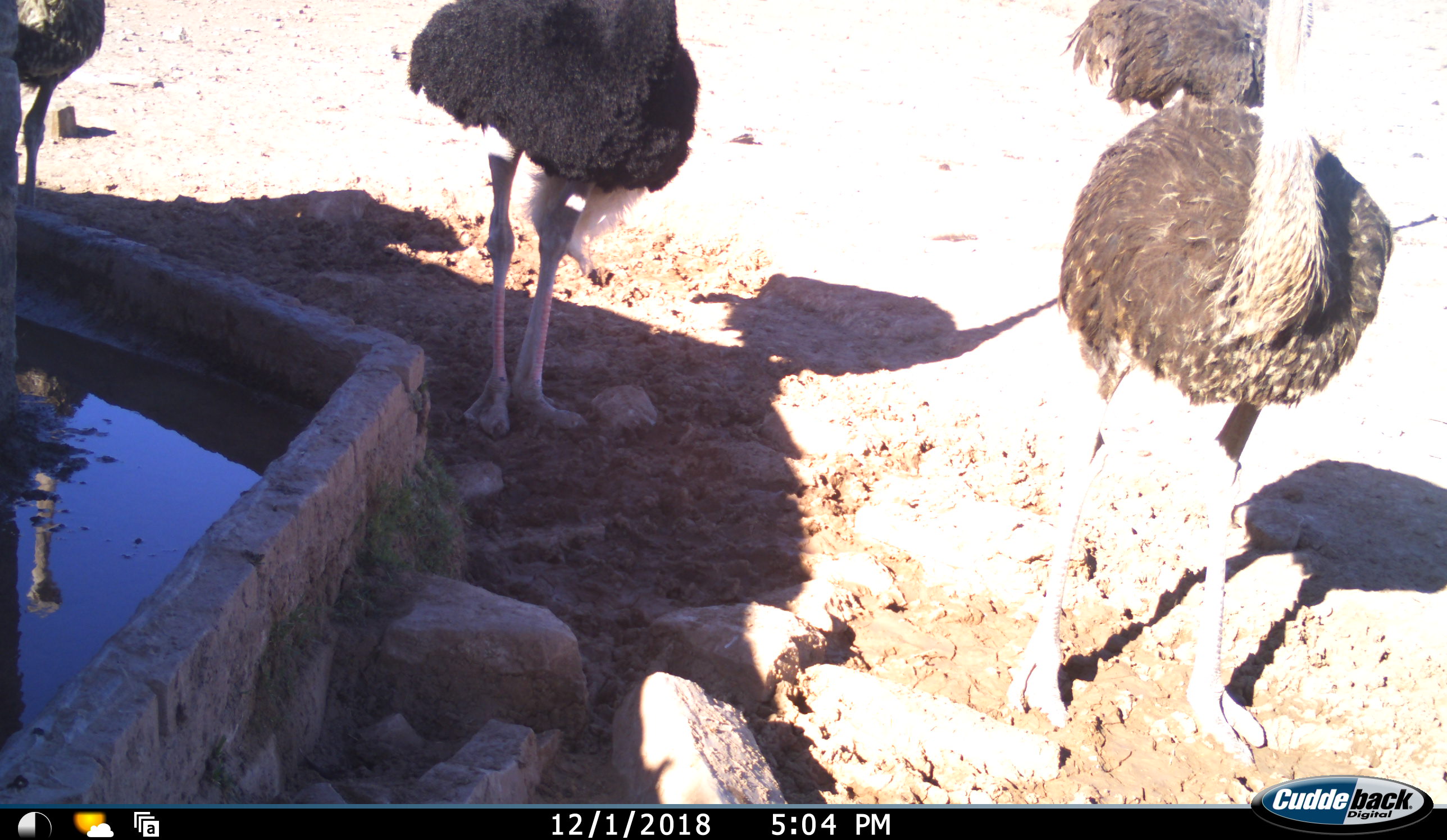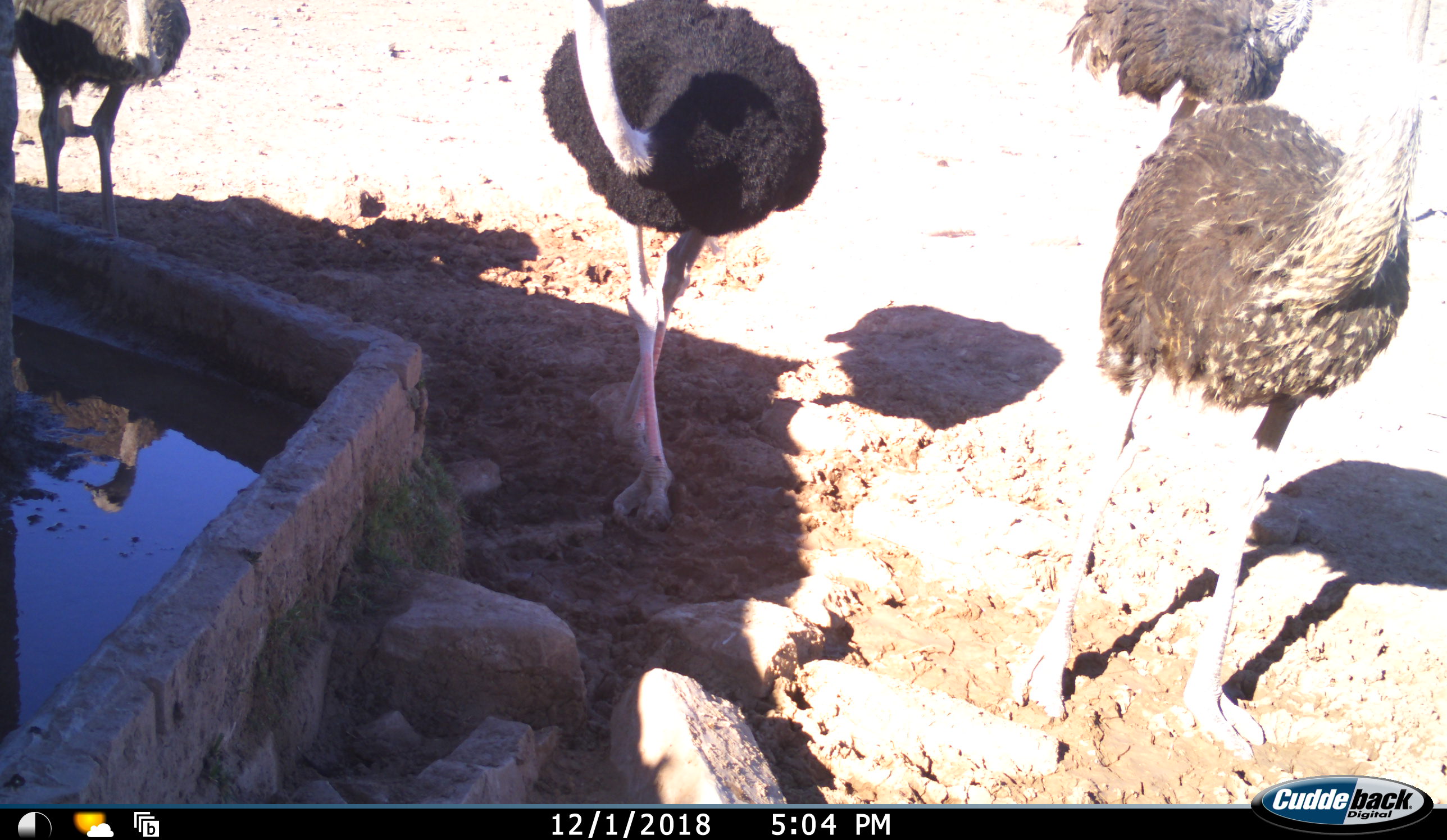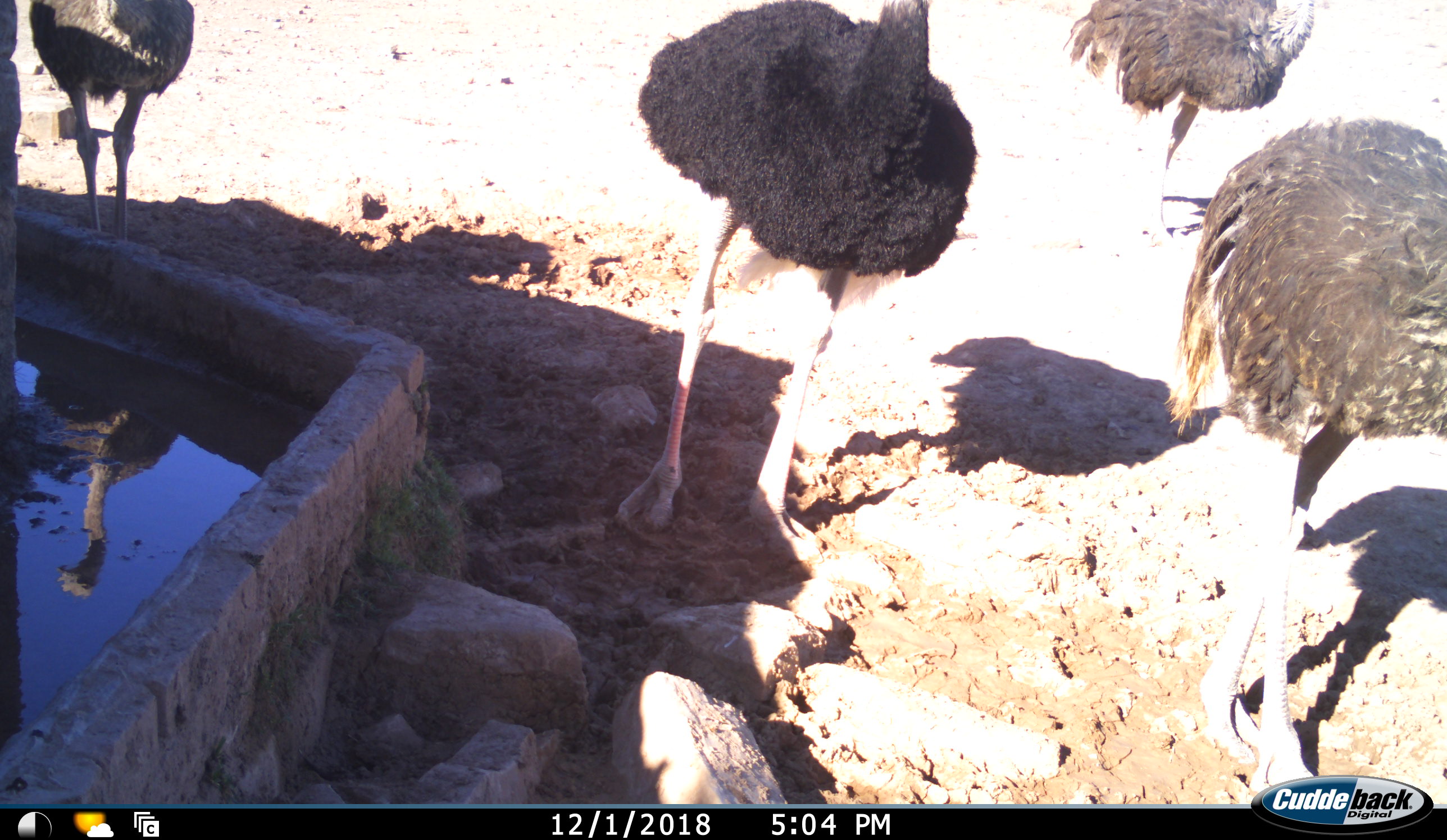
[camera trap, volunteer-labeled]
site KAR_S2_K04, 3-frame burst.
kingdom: Animalia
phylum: Chordata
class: Aves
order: Struthioniformes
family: Struthionidae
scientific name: Struthionidae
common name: ostrich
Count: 4.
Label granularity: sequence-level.